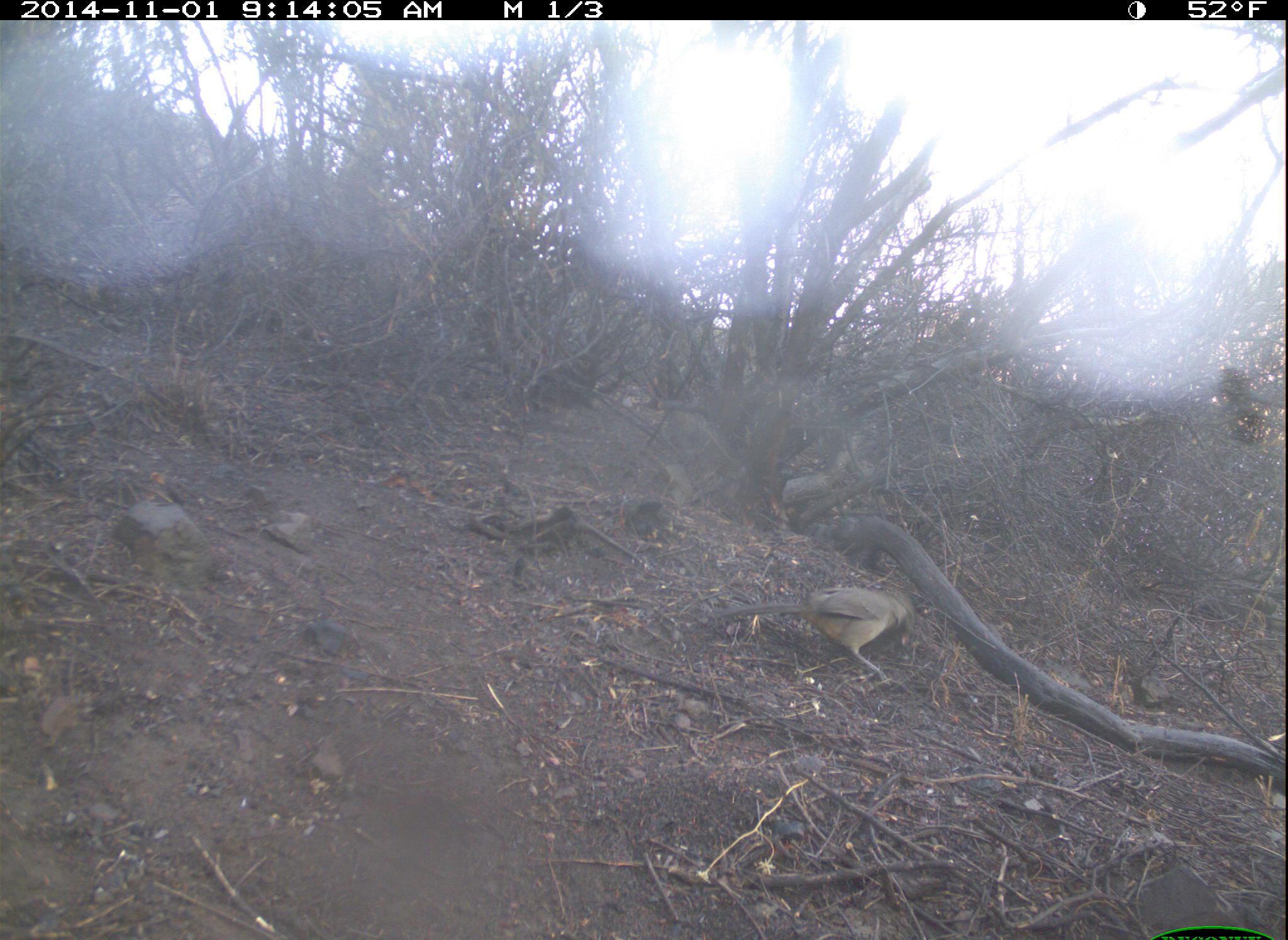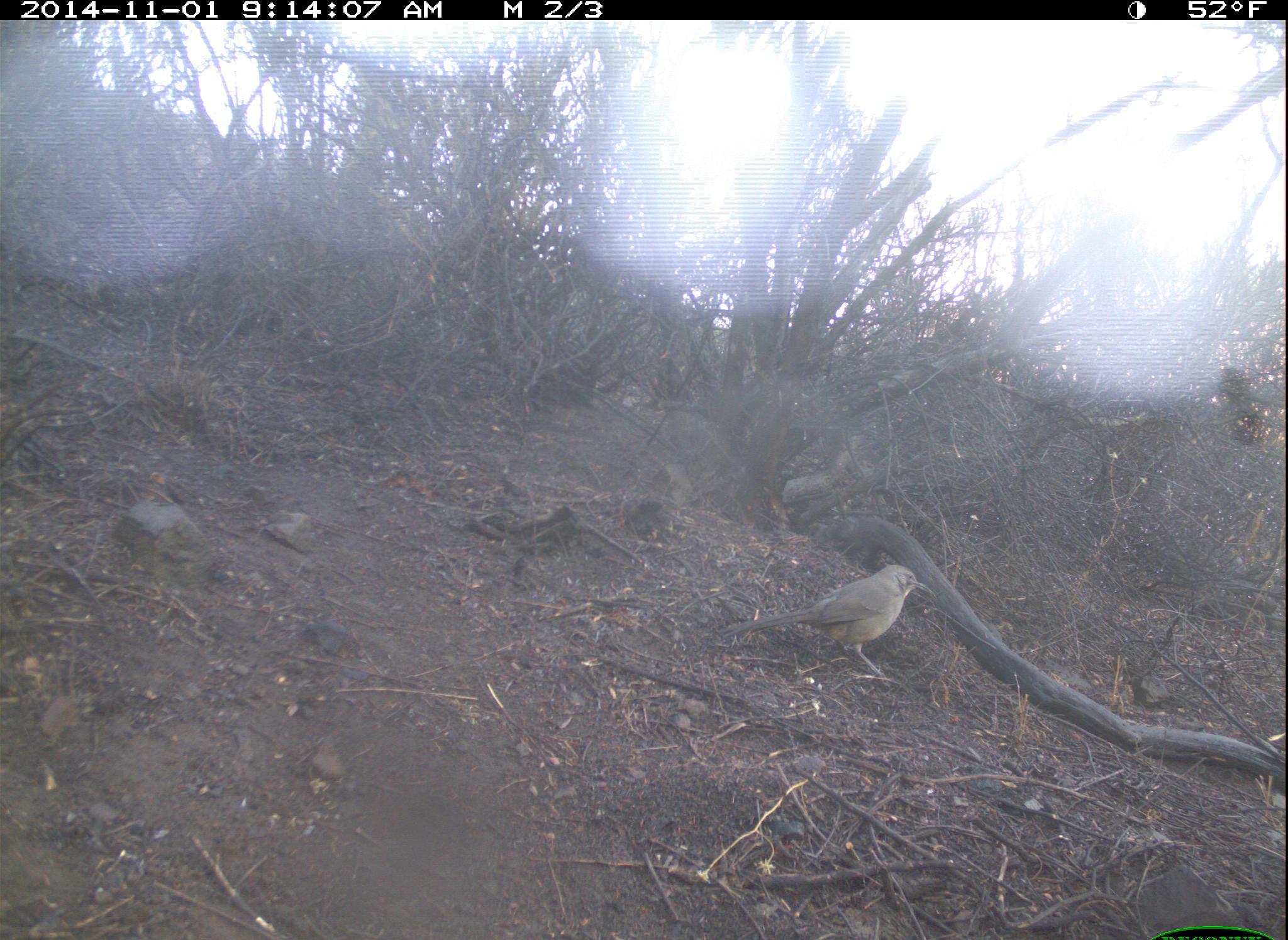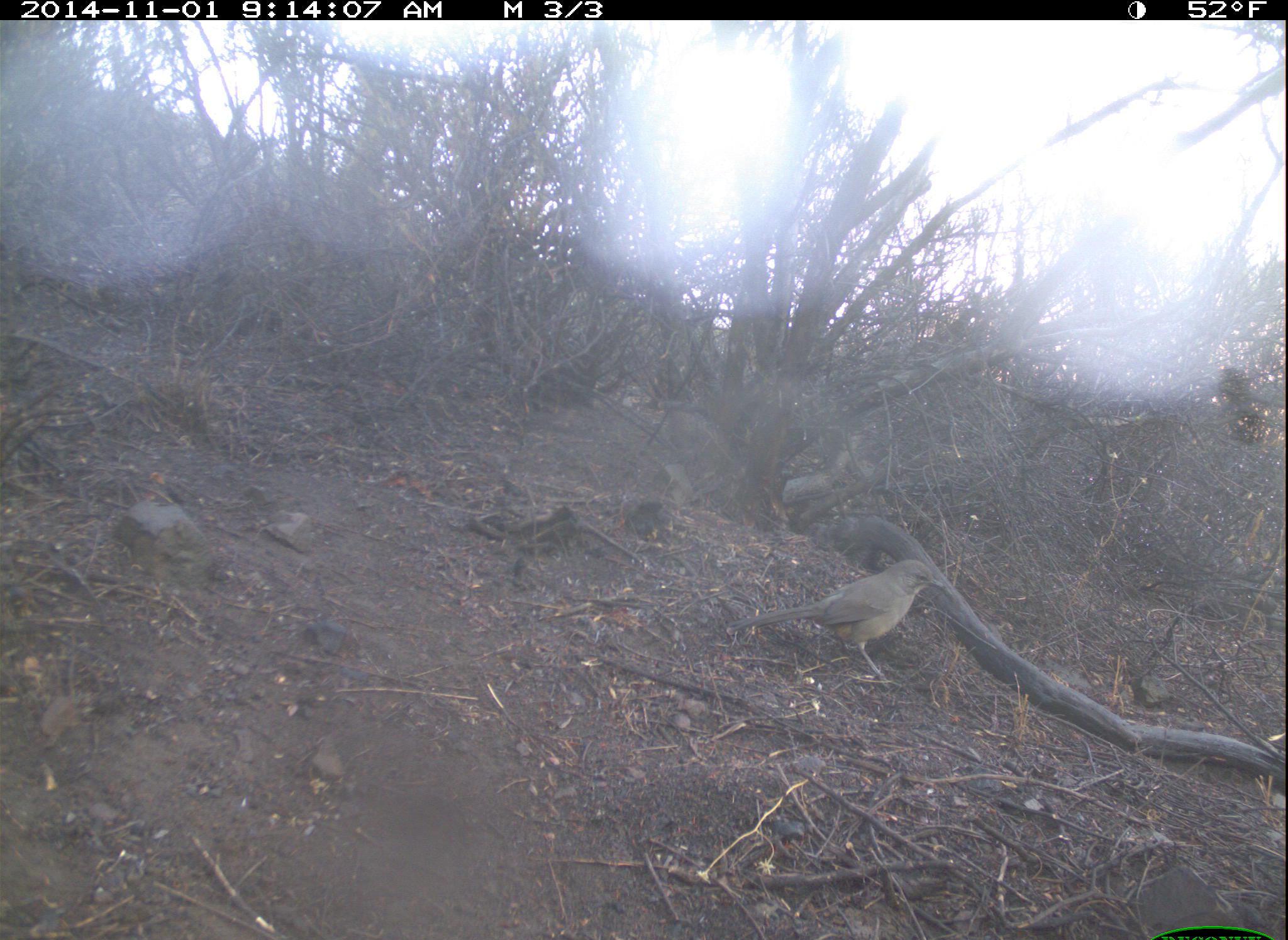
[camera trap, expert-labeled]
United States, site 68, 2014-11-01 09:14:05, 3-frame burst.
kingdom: Animalia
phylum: Chordata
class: Aves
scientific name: Aves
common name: bird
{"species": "bird (Aves)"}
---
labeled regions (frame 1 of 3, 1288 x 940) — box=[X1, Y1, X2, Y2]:
bird: box=[712, 587, 916, 690]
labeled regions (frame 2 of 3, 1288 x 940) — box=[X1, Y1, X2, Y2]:
bird: box=[721, 563, 935, 683]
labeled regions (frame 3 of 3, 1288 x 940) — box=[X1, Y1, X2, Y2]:
bird: box=[725, 559, 950, 689]